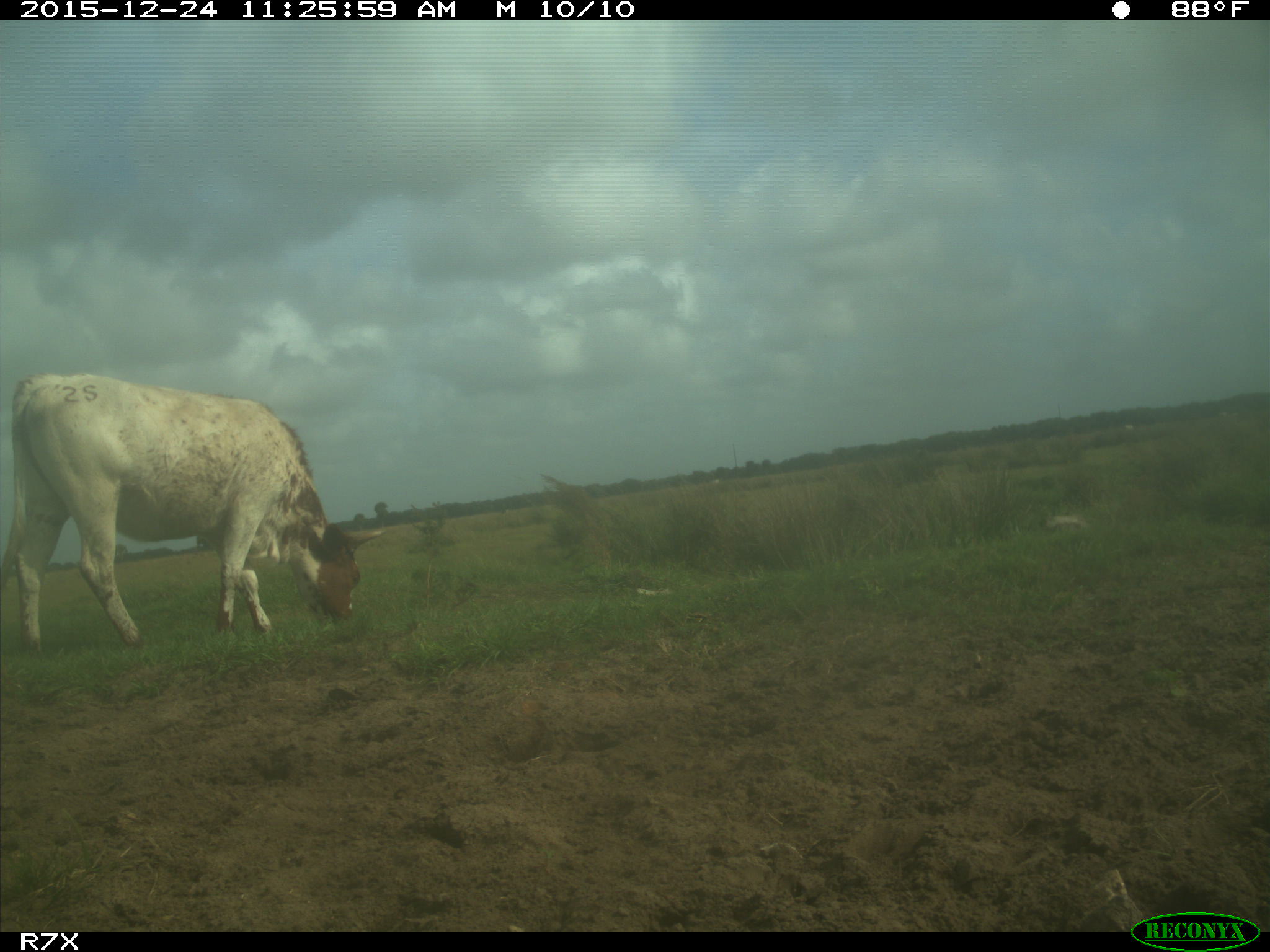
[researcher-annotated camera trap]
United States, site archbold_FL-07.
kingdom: Animalia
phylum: Chordata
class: Mammalia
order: Artiodactyla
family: Bovidae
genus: Bos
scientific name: Bos taurus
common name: domestic cow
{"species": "Bos taurus (domestic cow)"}